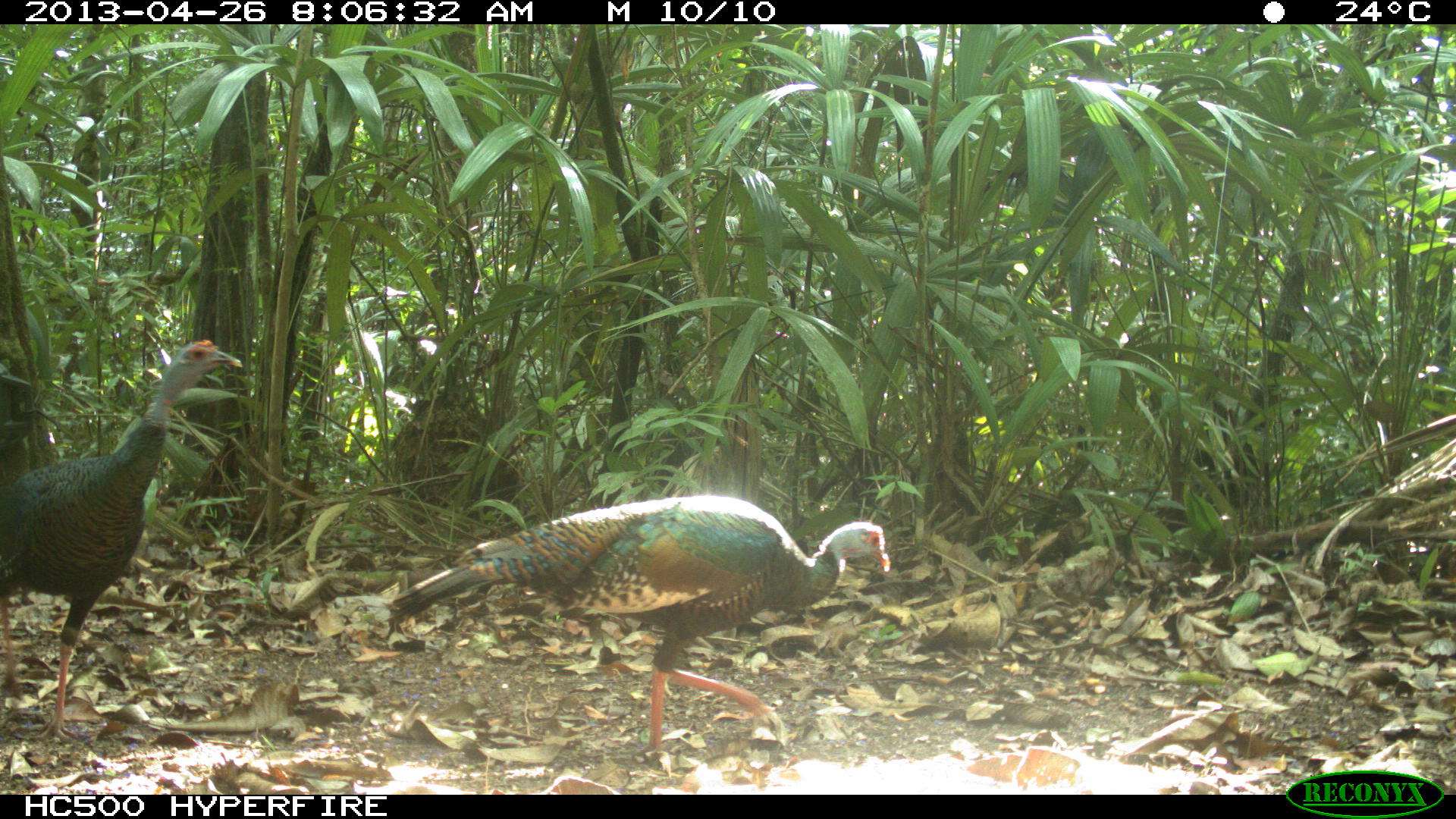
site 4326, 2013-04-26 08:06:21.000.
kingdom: Animalia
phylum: Chordata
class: Aves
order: Galliformes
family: Phasianidae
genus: Meleagris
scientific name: Meleagris ocellata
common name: ocellated turkey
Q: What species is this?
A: Meleagris ocellata (ocellated turkey).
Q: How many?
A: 4.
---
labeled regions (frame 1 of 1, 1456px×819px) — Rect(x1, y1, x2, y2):
meleagris ocellata: Rect(387, 493, 890, 773); Rect(0, 337, 246, 749)